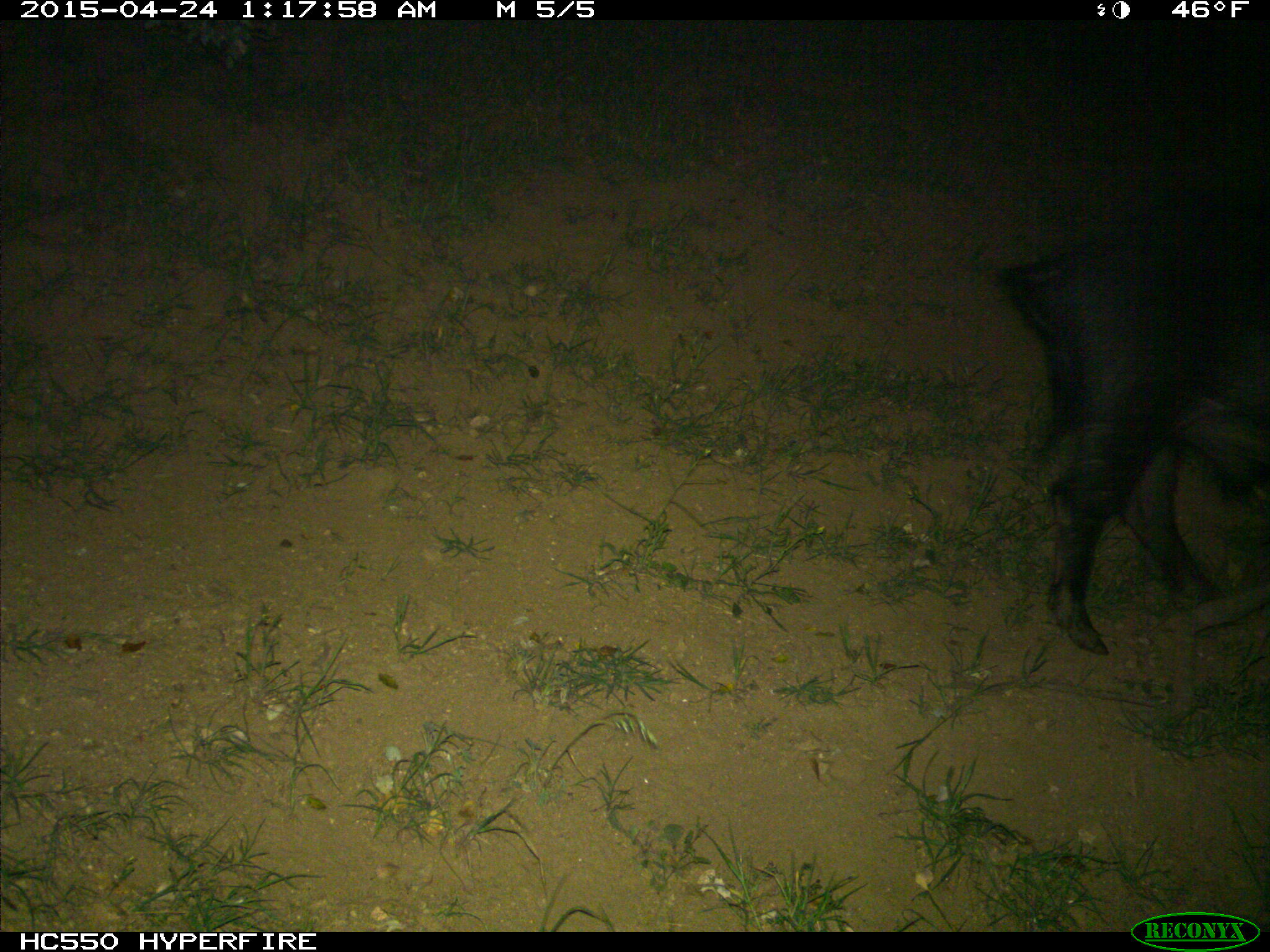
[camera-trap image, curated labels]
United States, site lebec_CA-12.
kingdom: Animalia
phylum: Chordata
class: Mammalia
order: Artiodactyla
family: Suidae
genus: Sus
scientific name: Sus scrofa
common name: wild boar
Sus scrofa (wild boar).